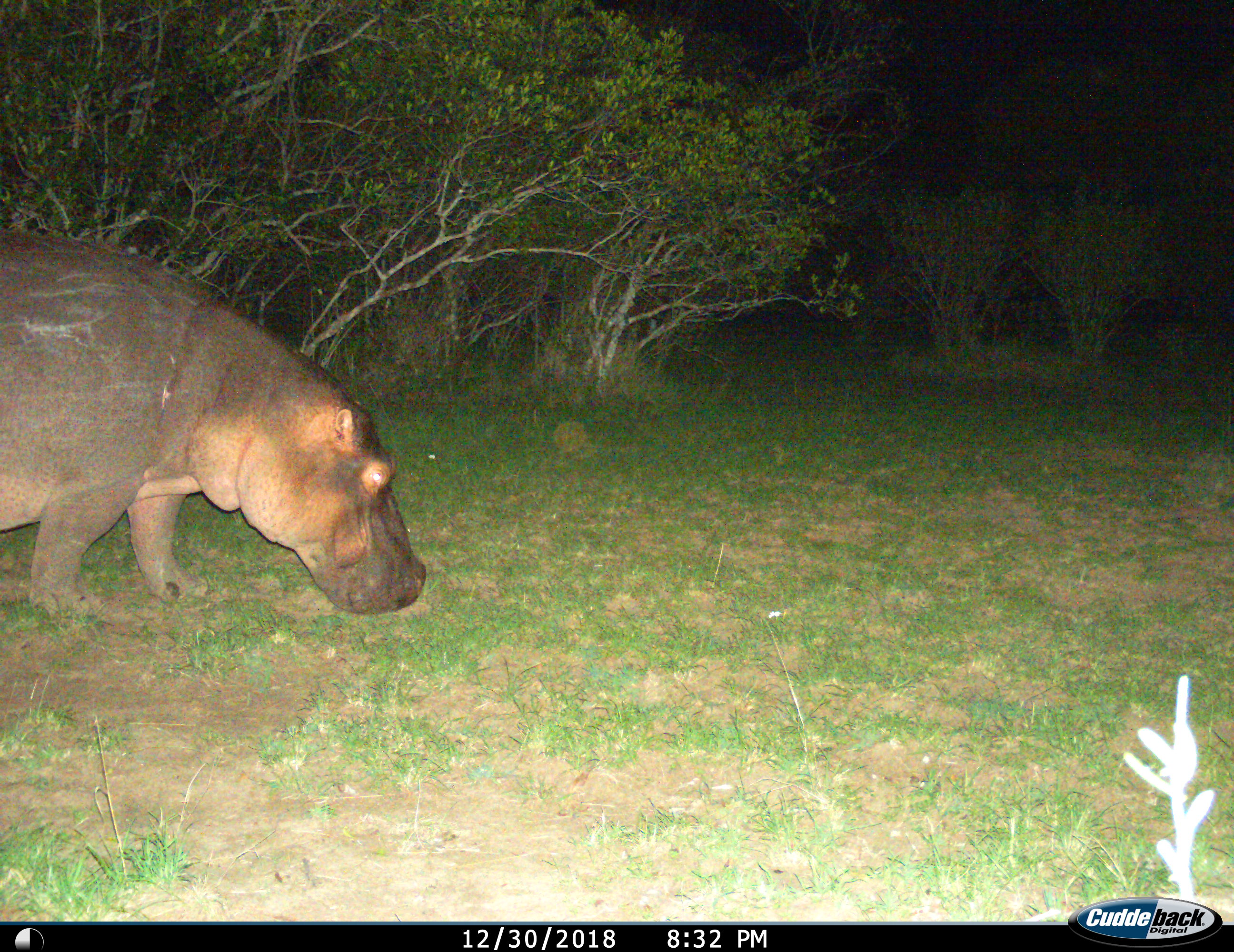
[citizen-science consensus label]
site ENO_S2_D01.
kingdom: Animalia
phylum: Chordata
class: Mammalia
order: Artiodactyla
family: Hippopotamidae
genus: Hippopotamus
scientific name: Hippopotamus amphibius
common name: hippopotamus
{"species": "hippopotamus (Hippopotamus amphibius)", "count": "1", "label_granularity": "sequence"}